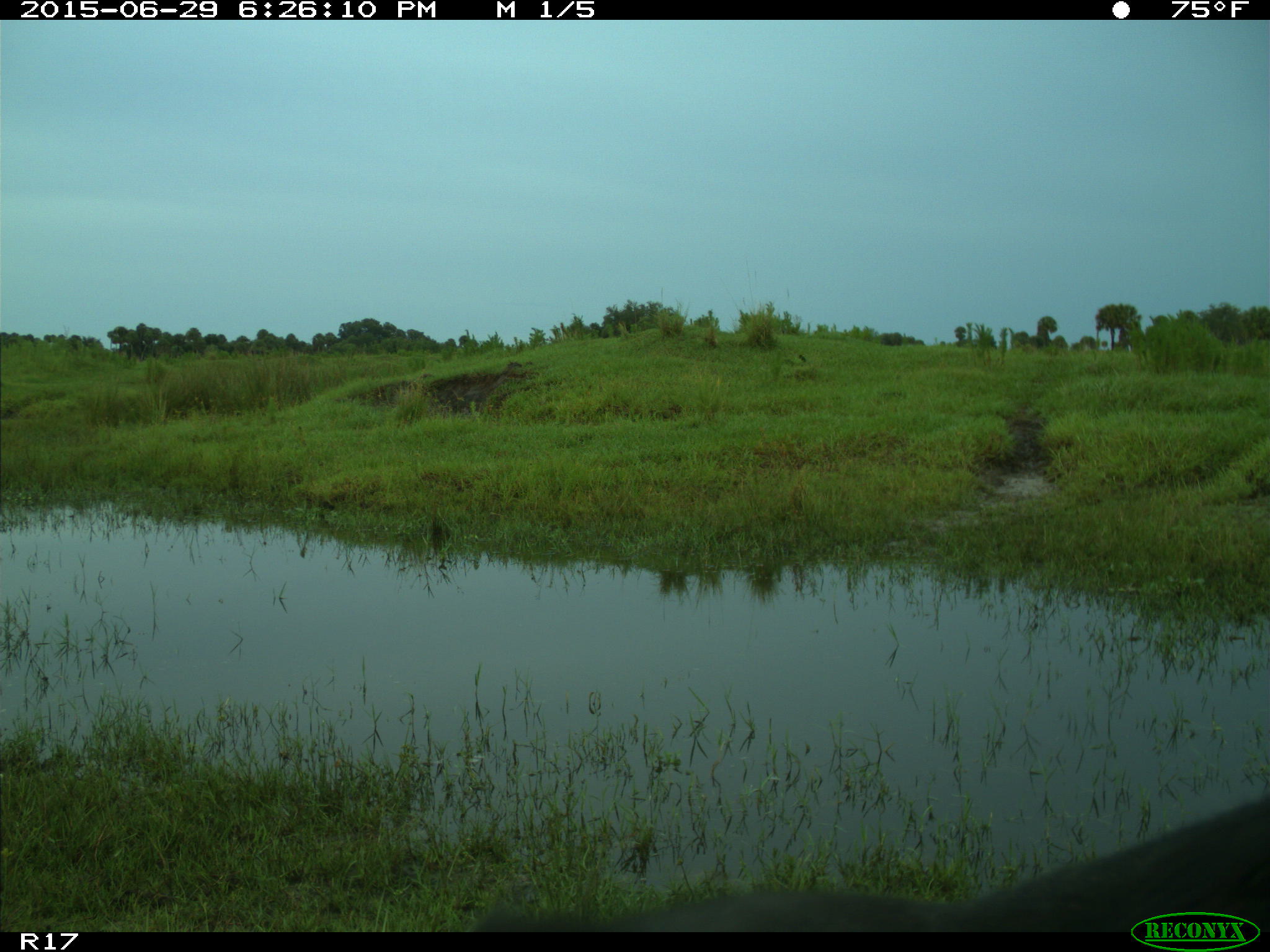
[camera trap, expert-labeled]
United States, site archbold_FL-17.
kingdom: Animalia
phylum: Chordata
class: Mammalia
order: Artiodactyla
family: Bovidae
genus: Bos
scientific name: Bos taurus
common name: domestic cow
Bos taurus (domestic cow).